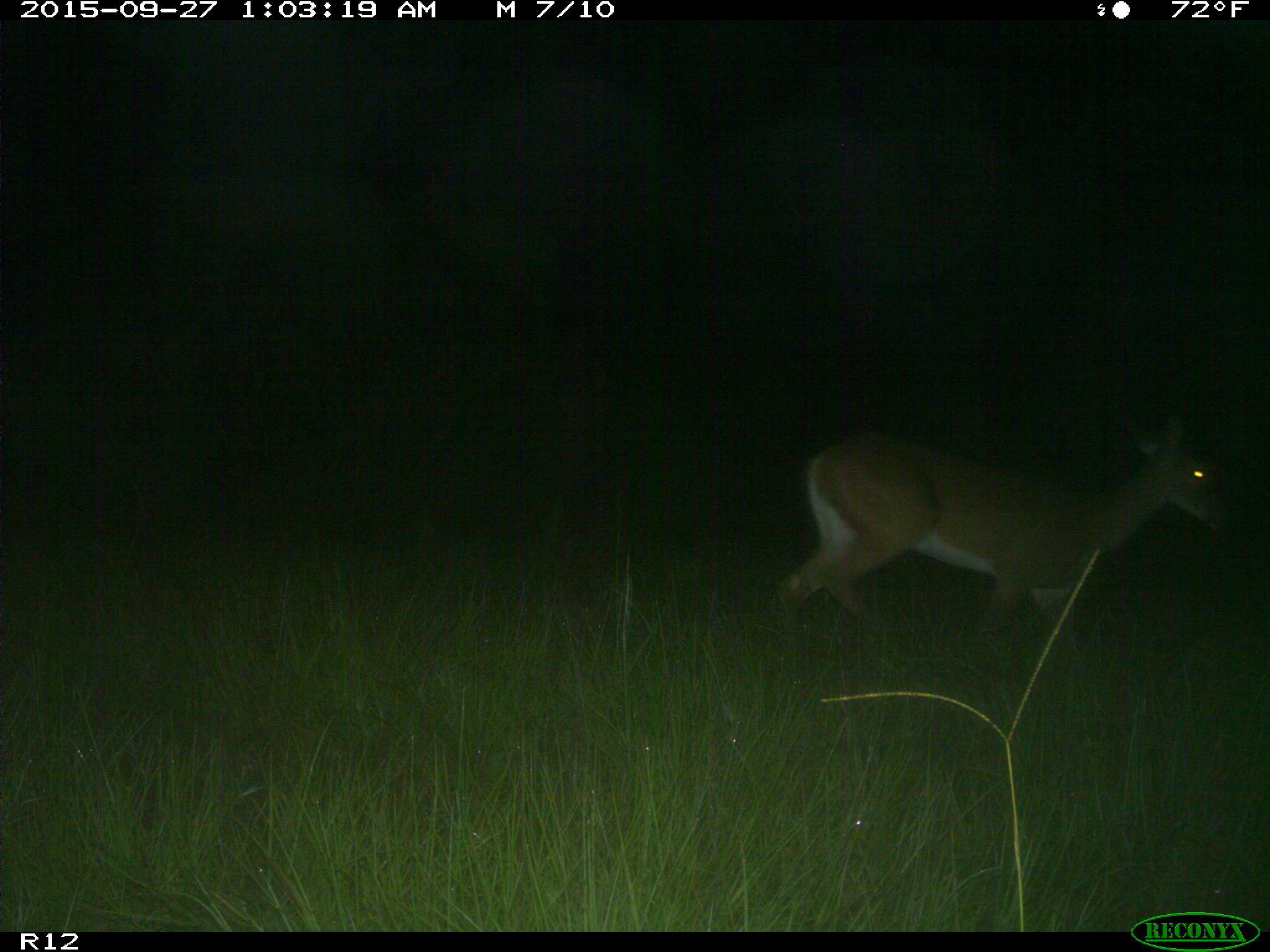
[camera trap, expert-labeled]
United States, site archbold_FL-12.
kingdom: Animalia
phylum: Chordata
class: Mammalia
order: Artiodactyla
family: Cervidae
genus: Odocoileus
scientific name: Odocoileus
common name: deer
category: unidentified deer